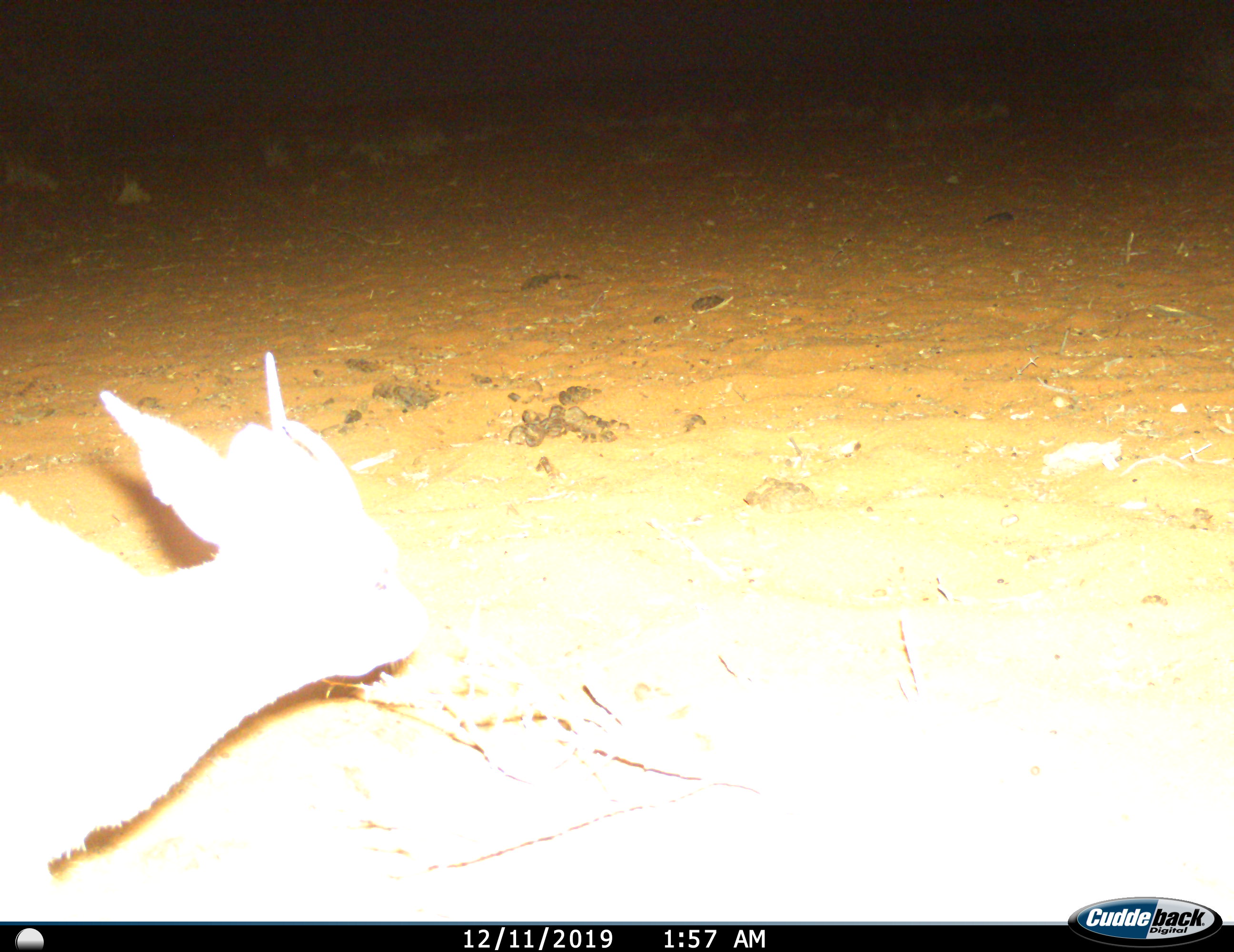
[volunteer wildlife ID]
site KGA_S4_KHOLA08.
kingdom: Animalia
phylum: Chordata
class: Mammalia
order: Artiodactyla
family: Bovidae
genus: Raphicerus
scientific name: Raphicerus campestris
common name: steenbok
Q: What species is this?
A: Steenbok (Raphicerus campestris).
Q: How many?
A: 1.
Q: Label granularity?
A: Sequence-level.